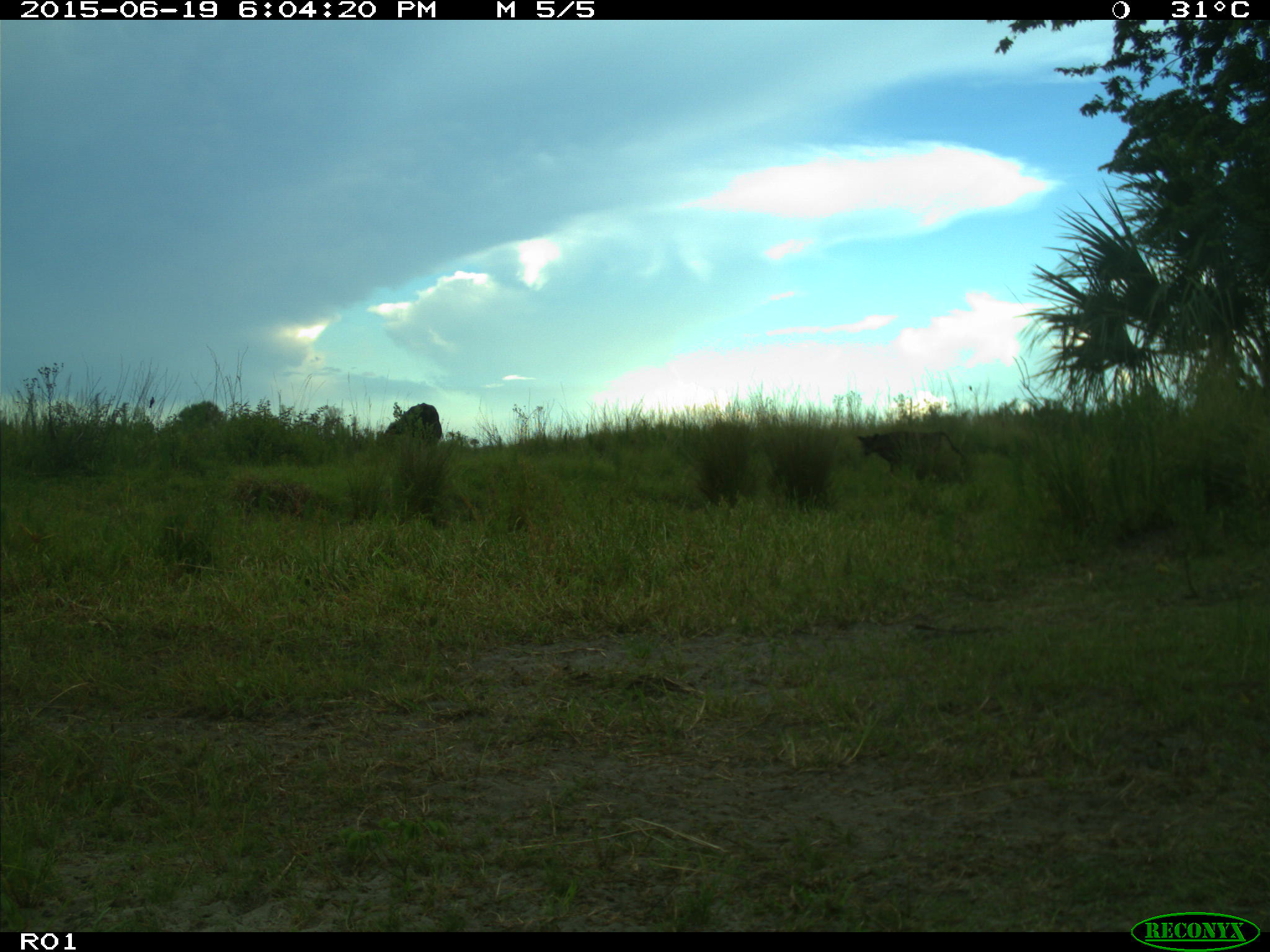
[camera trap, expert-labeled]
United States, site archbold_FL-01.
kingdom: Animalia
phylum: Chordata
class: Mammalia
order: Artiodactyla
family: Bovidae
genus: Bos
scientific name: Bos taurus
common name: domestic cow